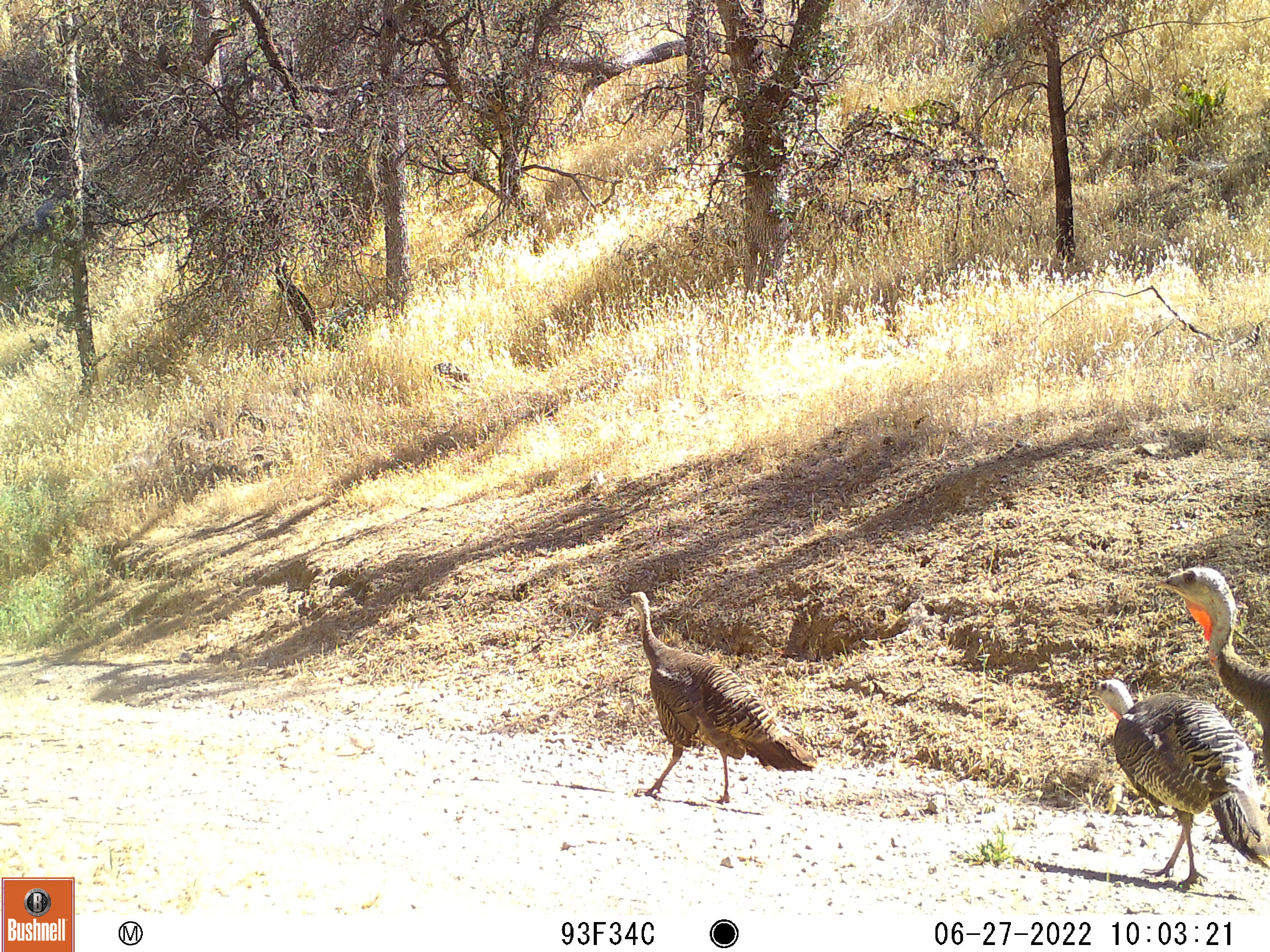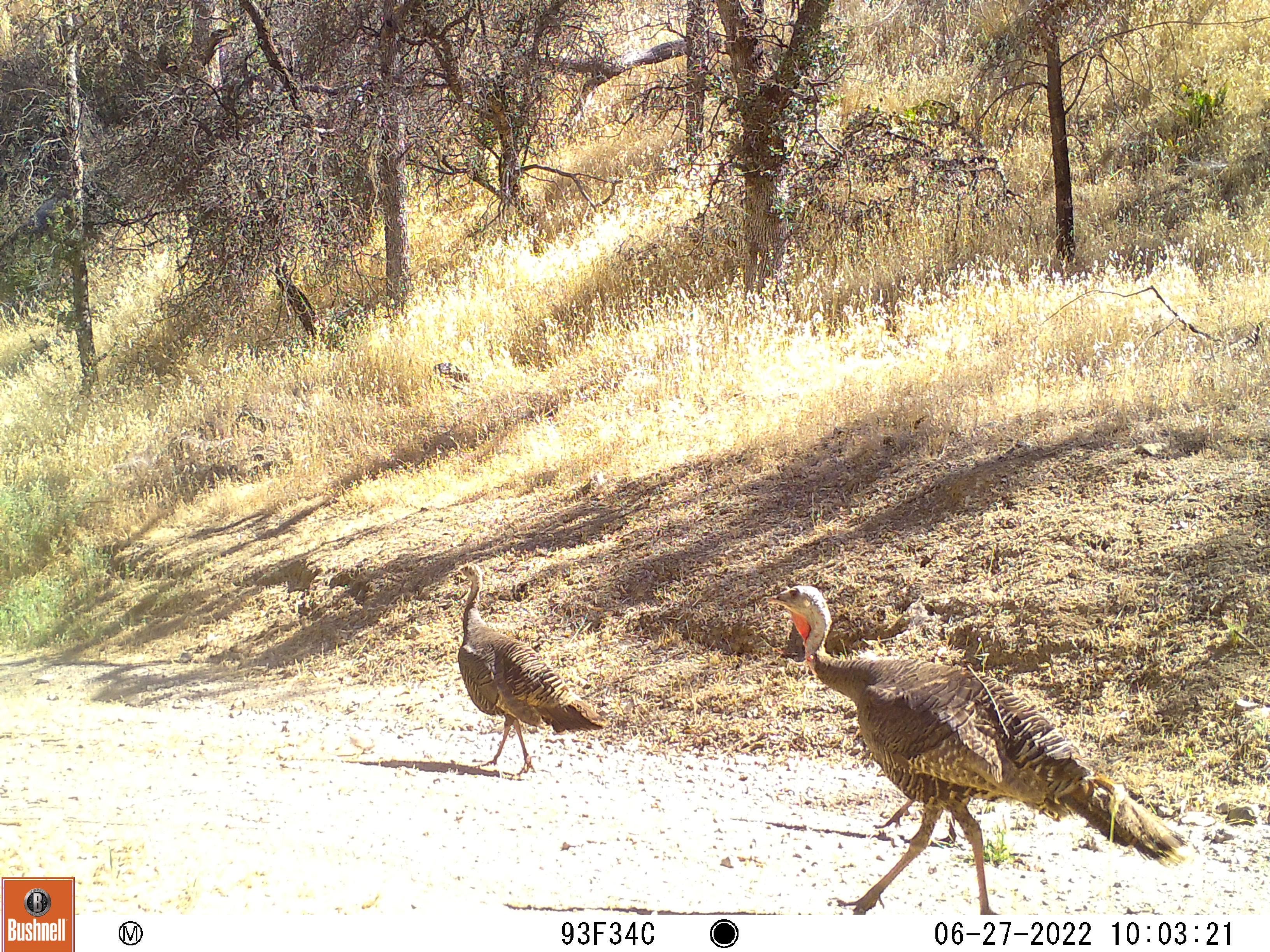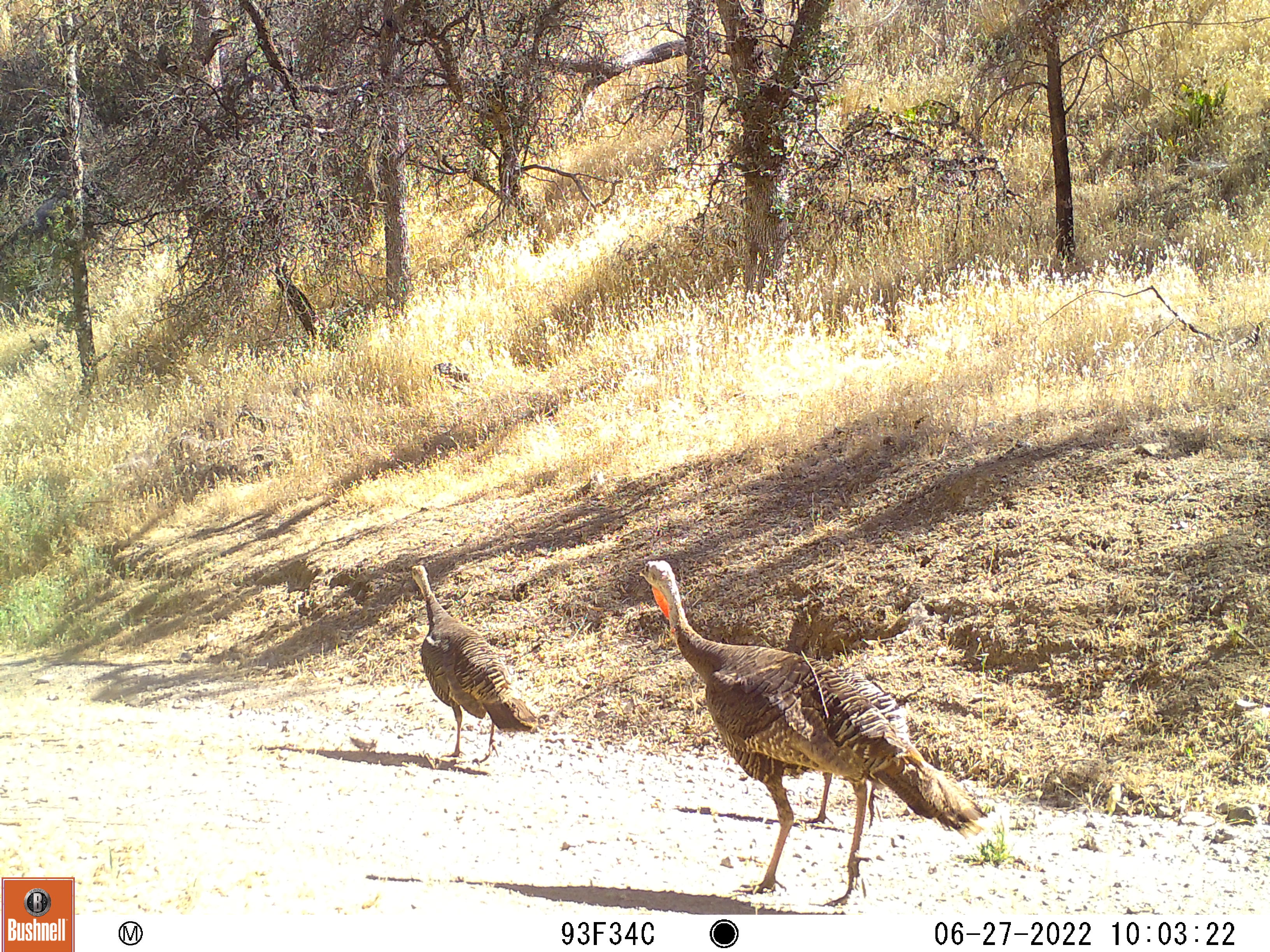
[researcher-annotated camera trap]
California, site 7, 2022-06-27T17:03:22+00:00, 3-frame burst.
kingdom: Animalia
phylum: Chordata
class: Aves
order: Galliformes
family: Phasianidae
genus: Meleagris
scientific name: Meleagris gallopavo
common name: turkey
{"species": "turkey (Meleagris gallopavo)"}